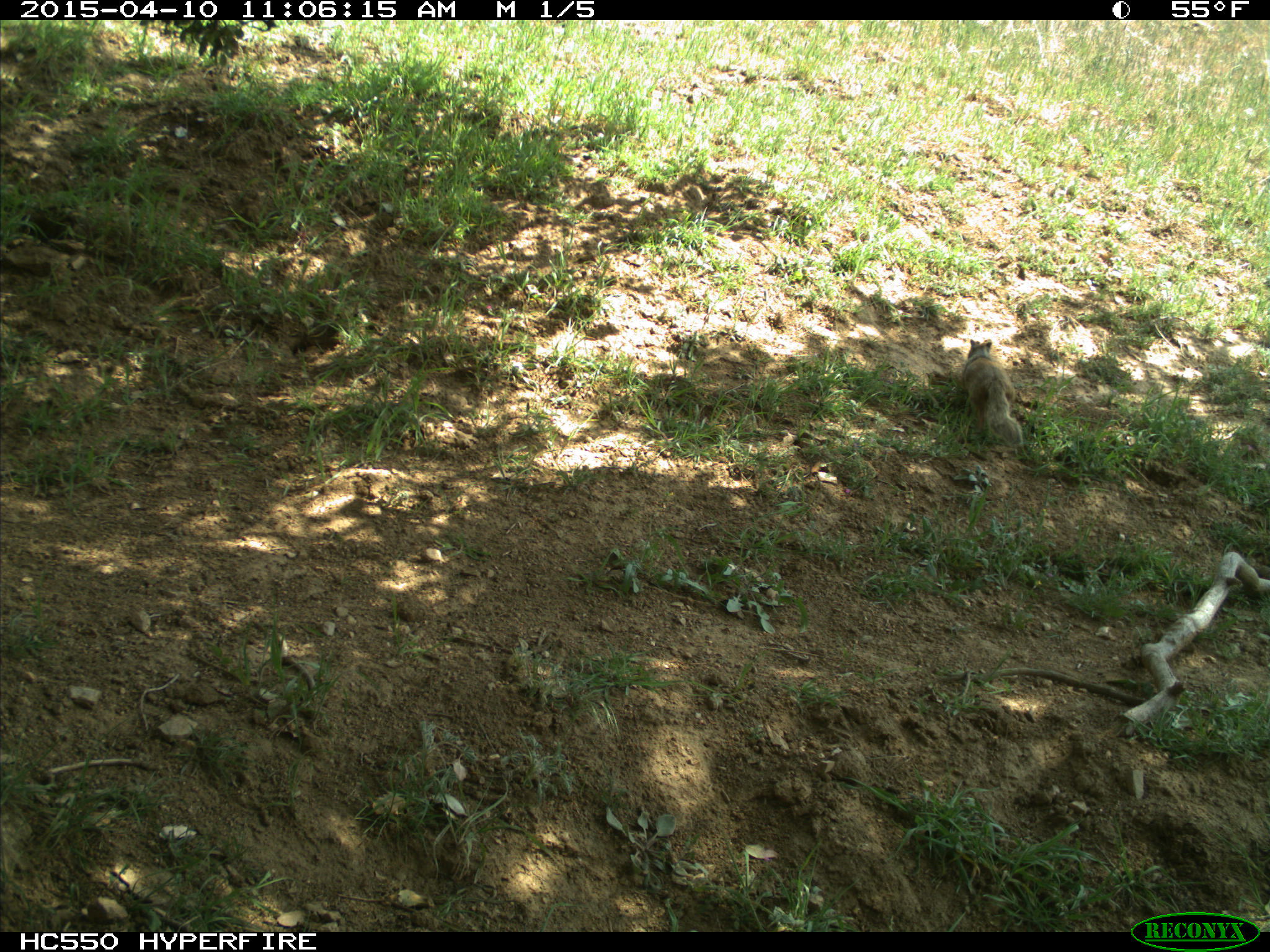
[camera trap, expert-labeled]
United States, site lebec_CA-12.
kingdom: Animalia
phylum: Chordata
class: Mammalia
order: Rodentia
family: Sciuridae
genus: Otospermophilus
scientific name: Otospermophilus beecheyi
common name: california ground squirrel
Otospermophilus beecheyi (california ground squirrel).